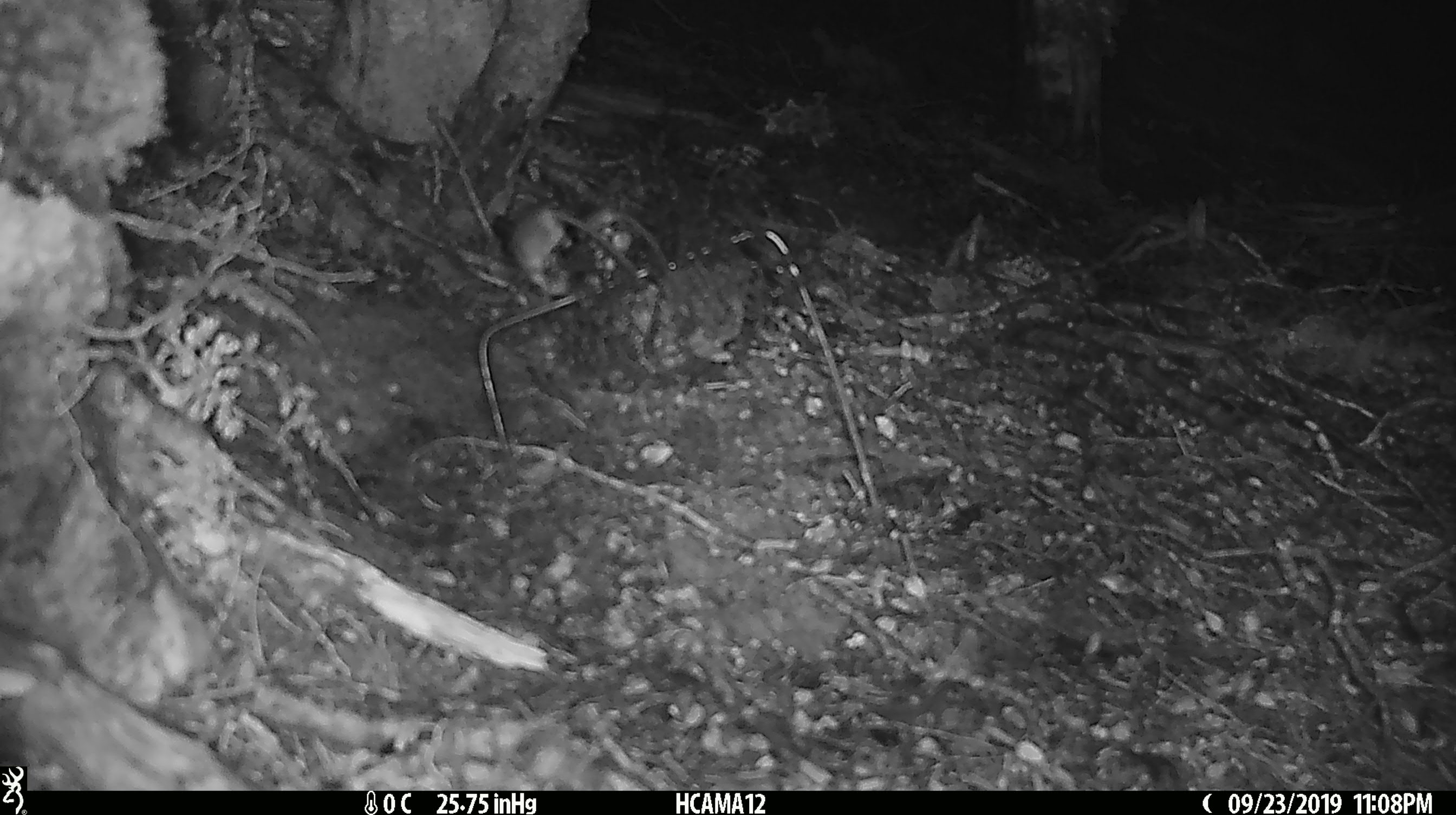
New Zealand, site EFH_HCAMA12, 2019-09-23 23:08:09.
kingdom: Animalia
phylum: Chordata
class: Mammalia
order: Rodentia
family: Muridae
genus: Mus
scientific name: Mus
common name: mouse